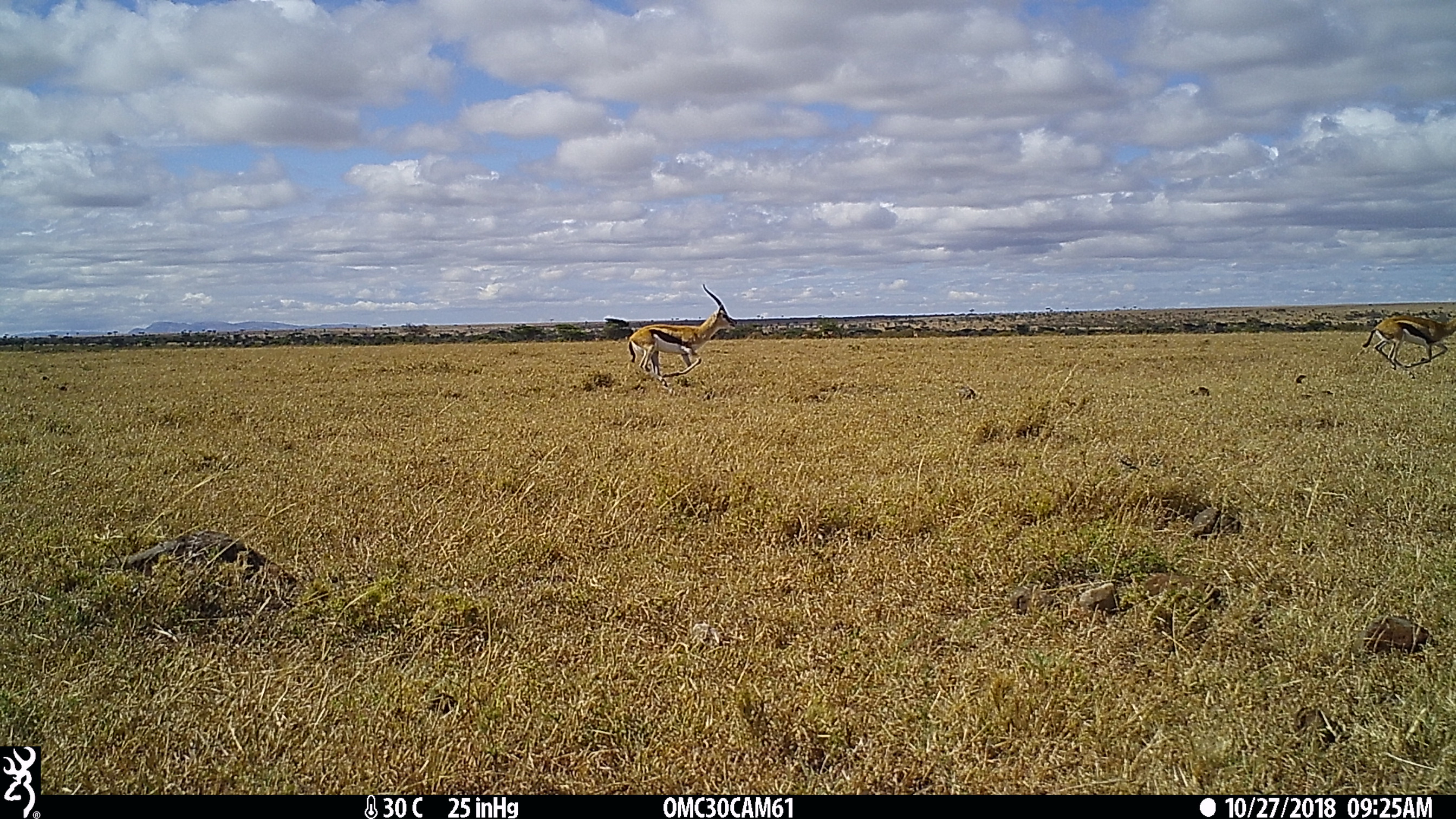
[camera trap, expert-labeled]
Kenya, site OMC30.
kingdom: Animalia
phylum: Chordata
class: Mammalia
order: Artiodactyla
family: Bovidae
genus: Eudorcas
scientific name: Eudorcas thomsonii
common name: thomon's gazelle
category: gazelle thomsons